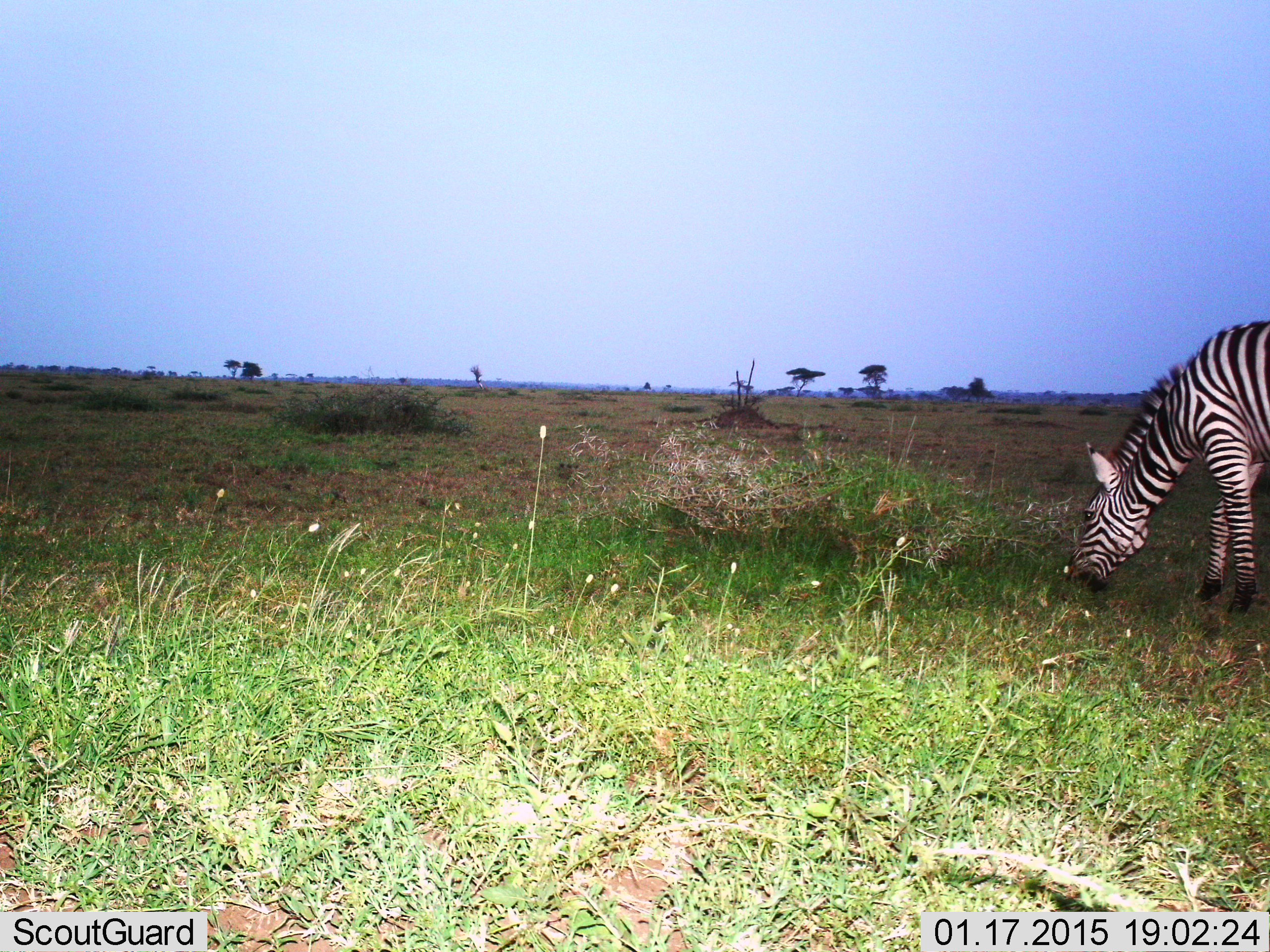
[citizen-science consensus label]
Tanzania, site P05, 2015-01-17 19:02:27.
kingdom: Animalia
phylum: Chordata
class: Mammalia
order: Perissodactyla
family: Equidae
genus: Equus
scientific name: Equus quagga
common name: plains zebra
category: zebra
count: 1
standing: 0%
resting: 0%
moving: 0%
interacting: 0%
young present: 0%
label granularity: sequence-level